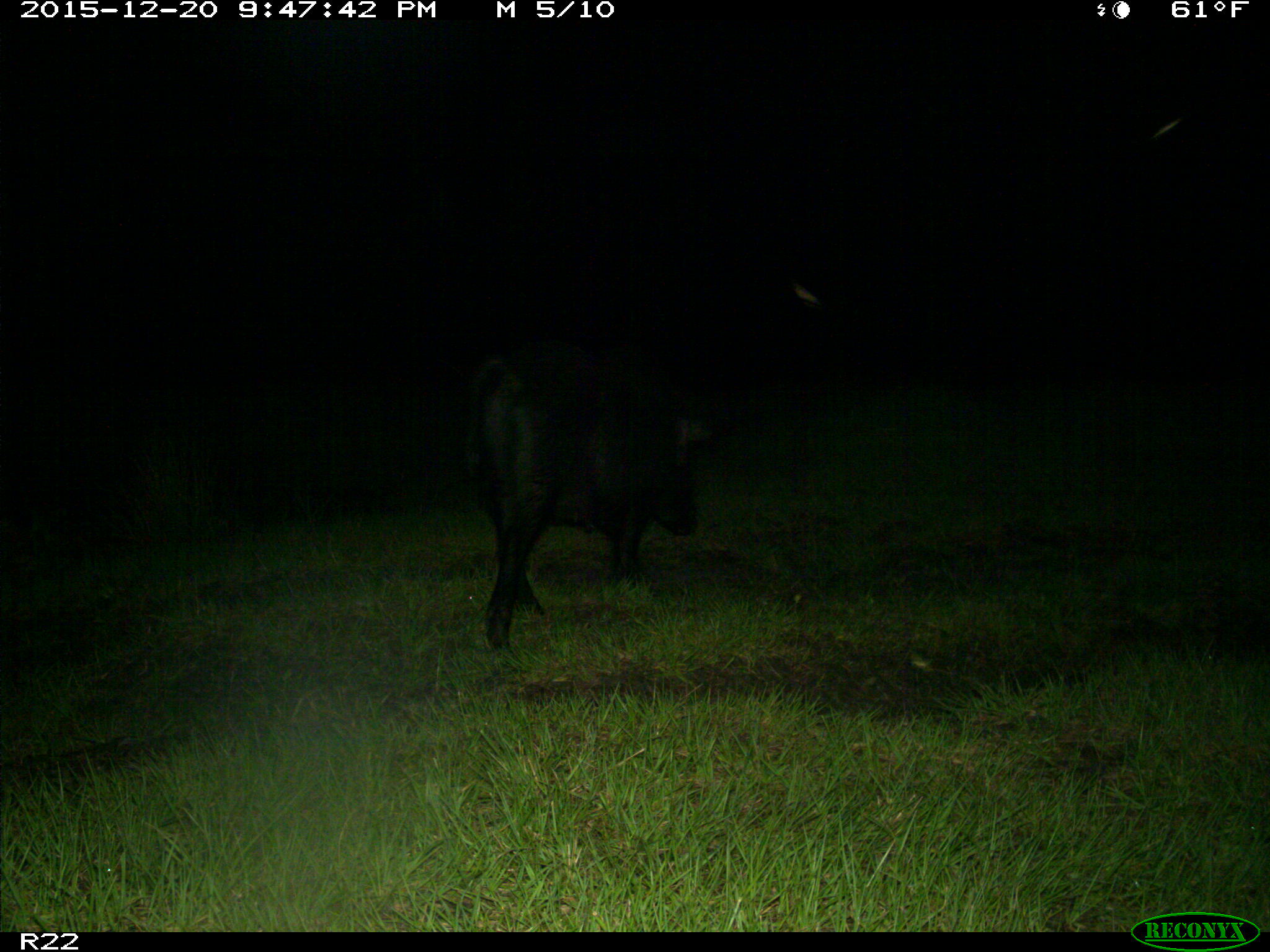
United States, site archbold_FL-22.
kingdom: Animalia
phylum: Chordata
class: Mammalia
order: Artiodactyla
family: Suidae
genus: Sus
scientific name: Sus scrofa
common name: wild boar